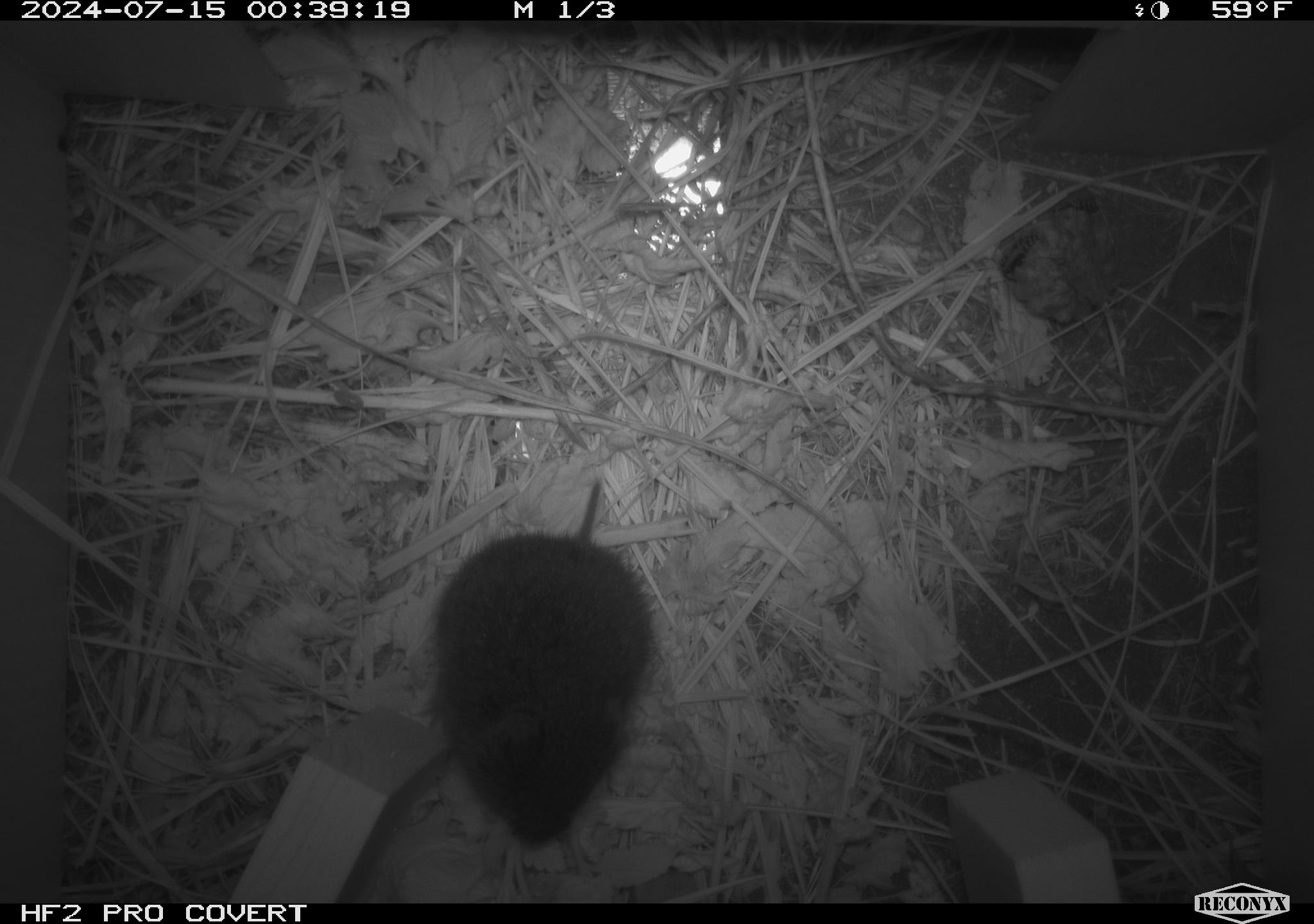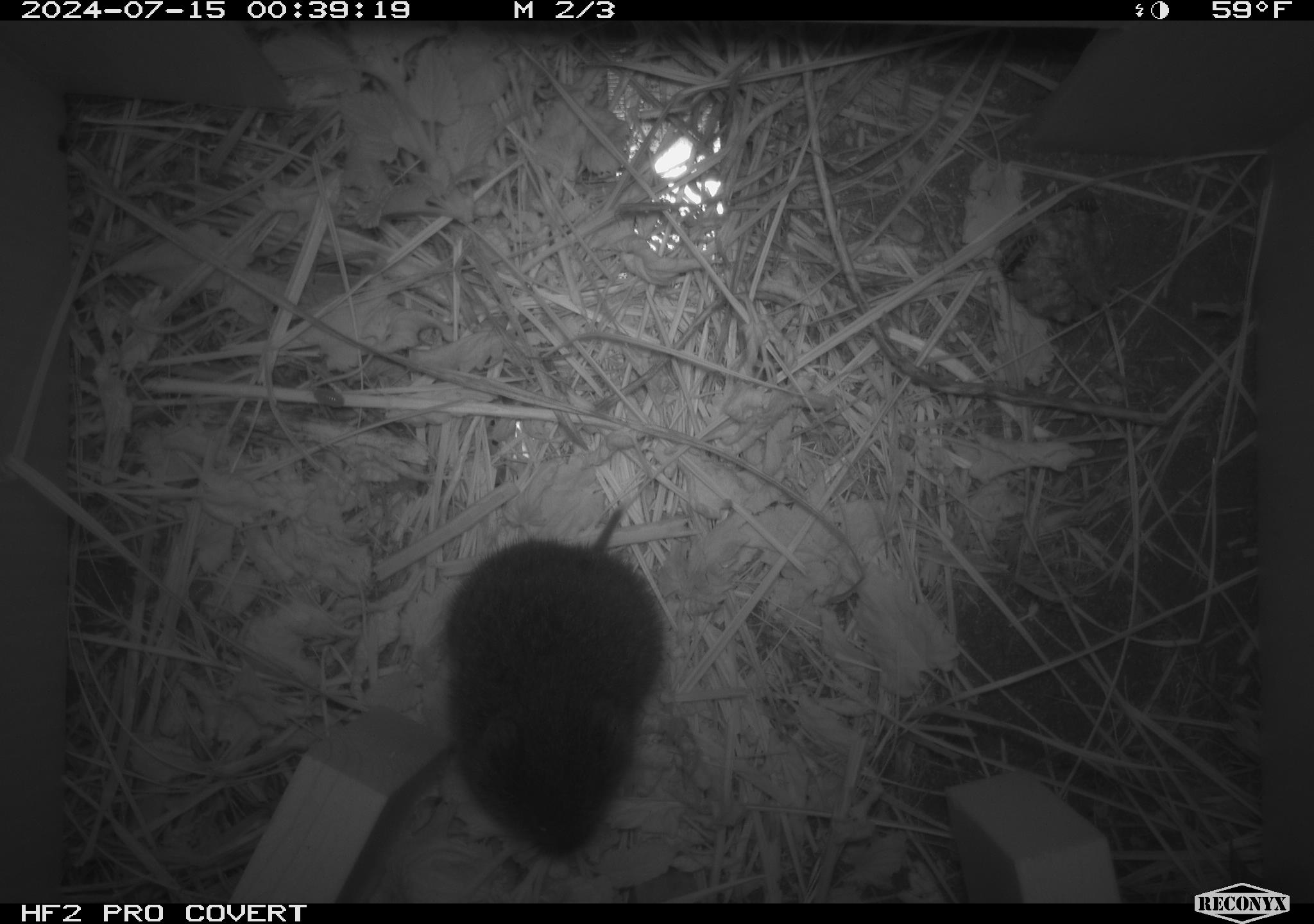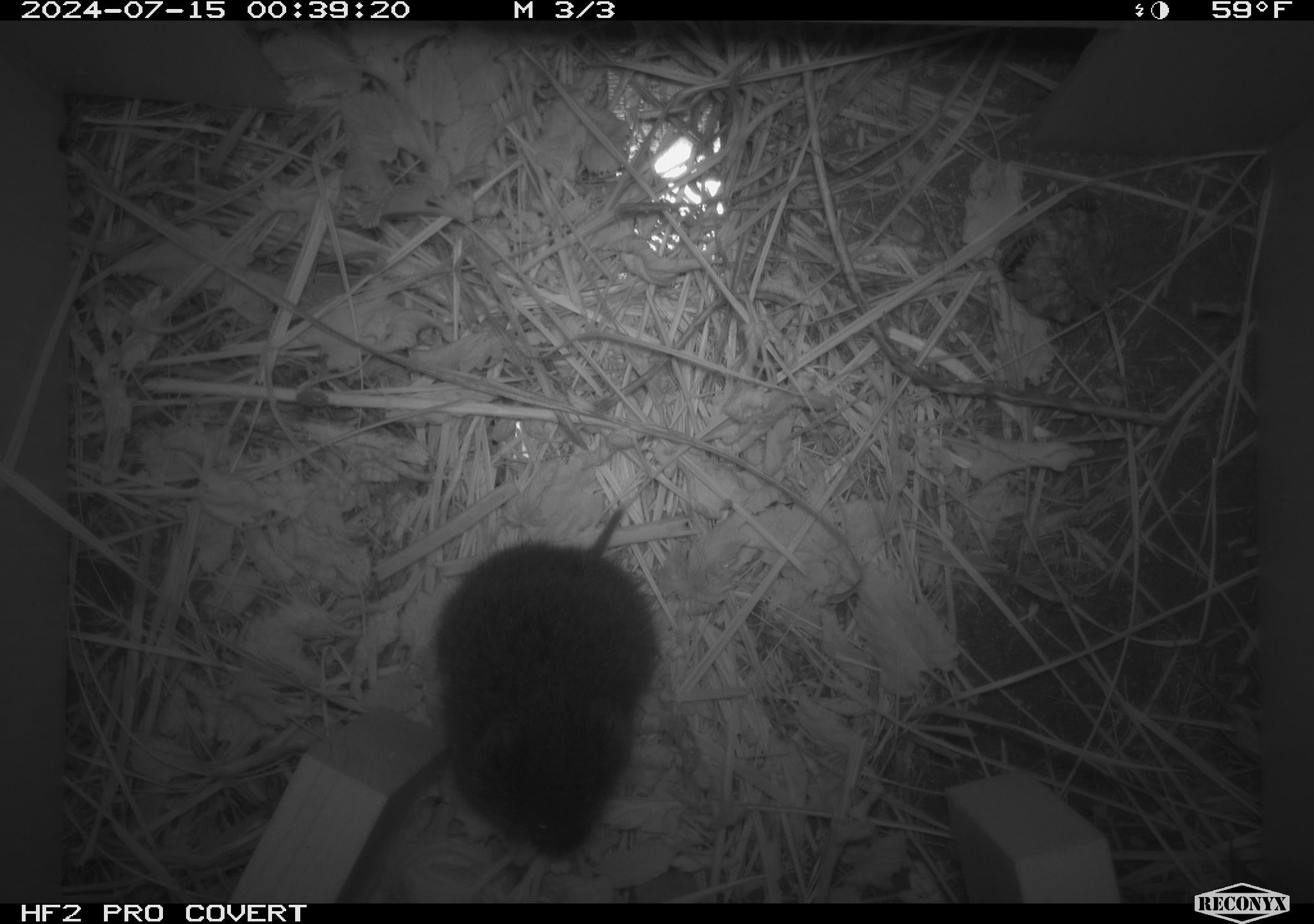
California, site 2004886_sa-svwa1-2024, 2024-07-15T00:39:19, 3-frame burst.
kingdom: Animalia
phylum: Chordata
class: Mammalia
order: Rodentia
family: Cricetidae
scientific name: Arvicolinae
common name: voles, lemmings, and muskrats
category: arvicolinae subfamily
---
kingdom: Animalia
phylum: Arthropoda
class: Malacostraca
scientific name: Malacostraca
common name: amphipods, crabs, isopods, krill, lobsters and shrimps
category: malacostracan